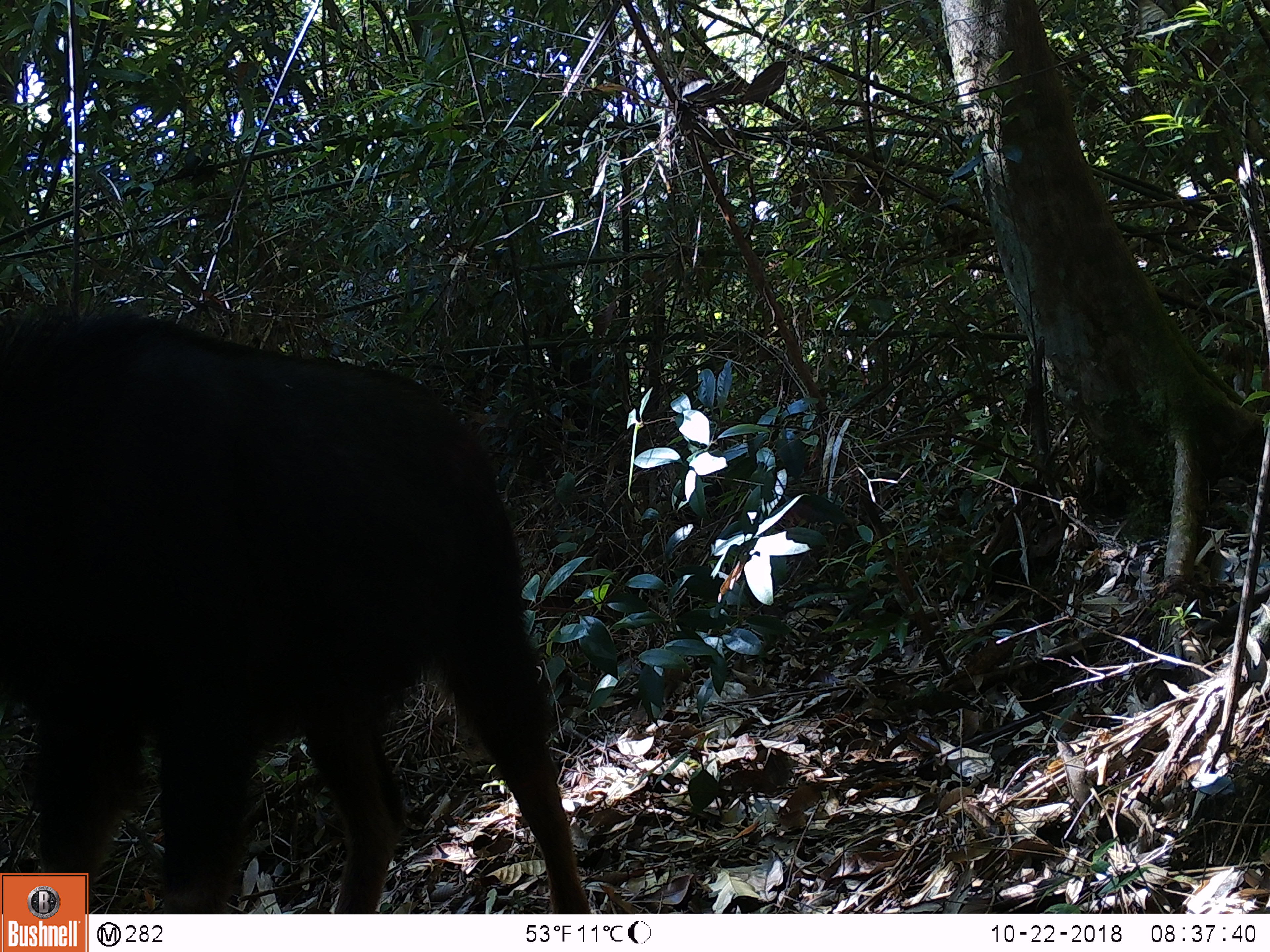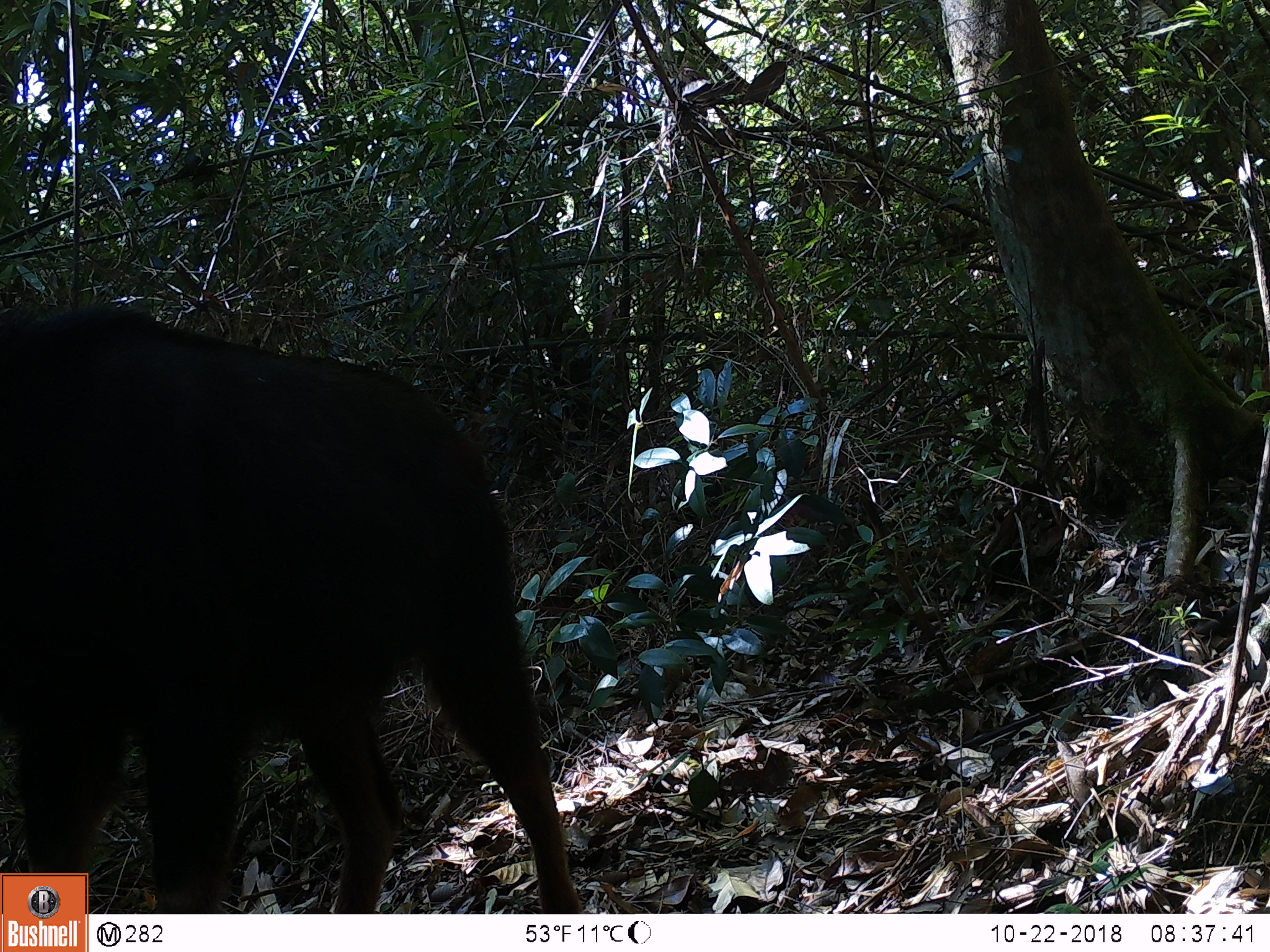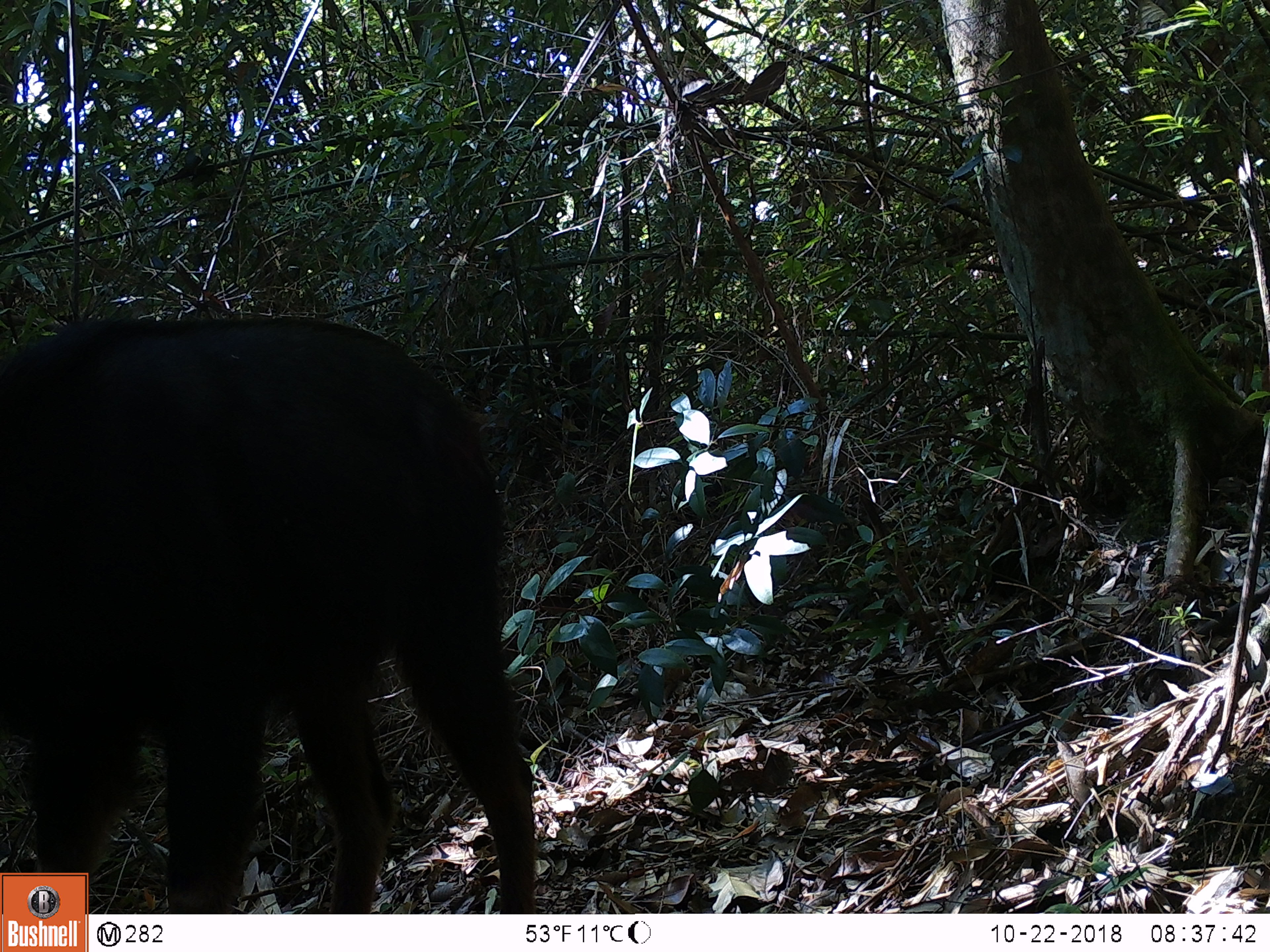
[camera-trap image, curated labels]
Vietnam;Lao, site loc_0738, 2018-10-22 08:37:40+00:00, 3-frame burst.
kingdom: Animalia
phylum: Chordata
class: Mammalia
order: Artiodactyla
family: Bovidae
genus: Capricornis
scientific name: Capricornis sumatraensis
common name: chinese serow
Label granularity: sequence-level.